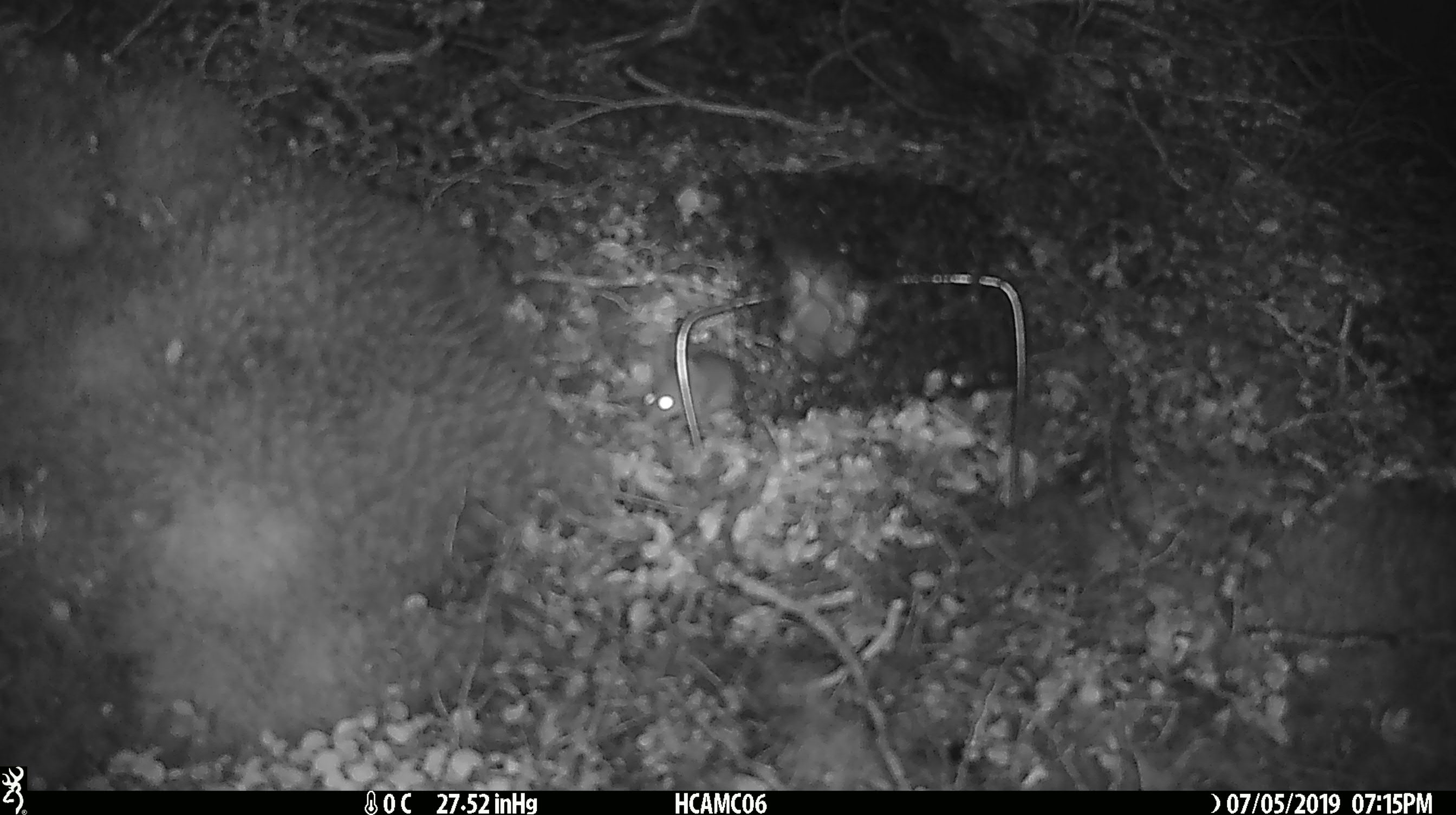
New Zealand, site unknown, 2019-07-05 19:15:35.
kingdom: Animalia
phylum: Chordata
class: Mammalia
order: Rodentia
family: Muridae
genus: Mus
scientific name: Mus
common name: mouse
Mouse (Mus).